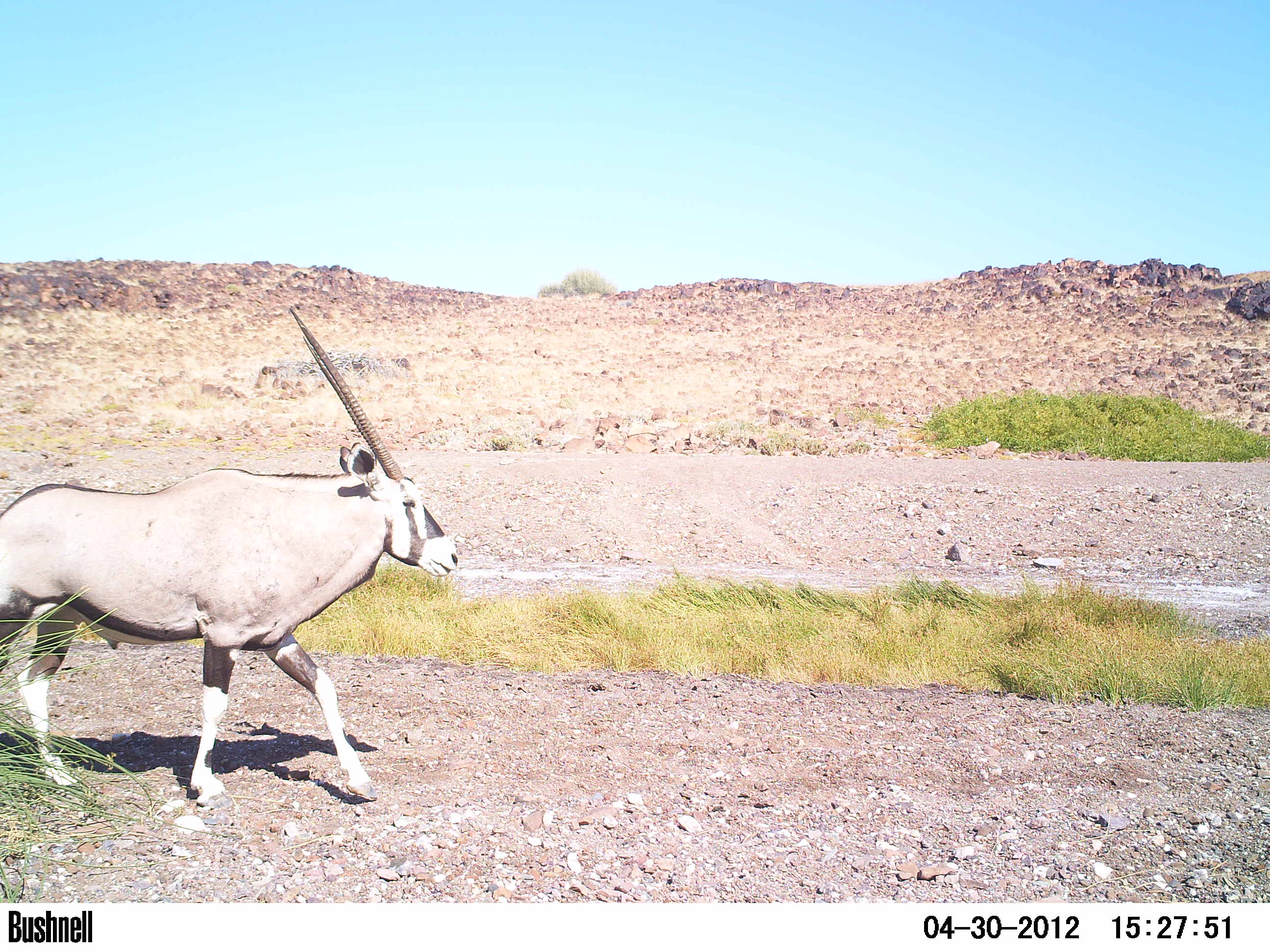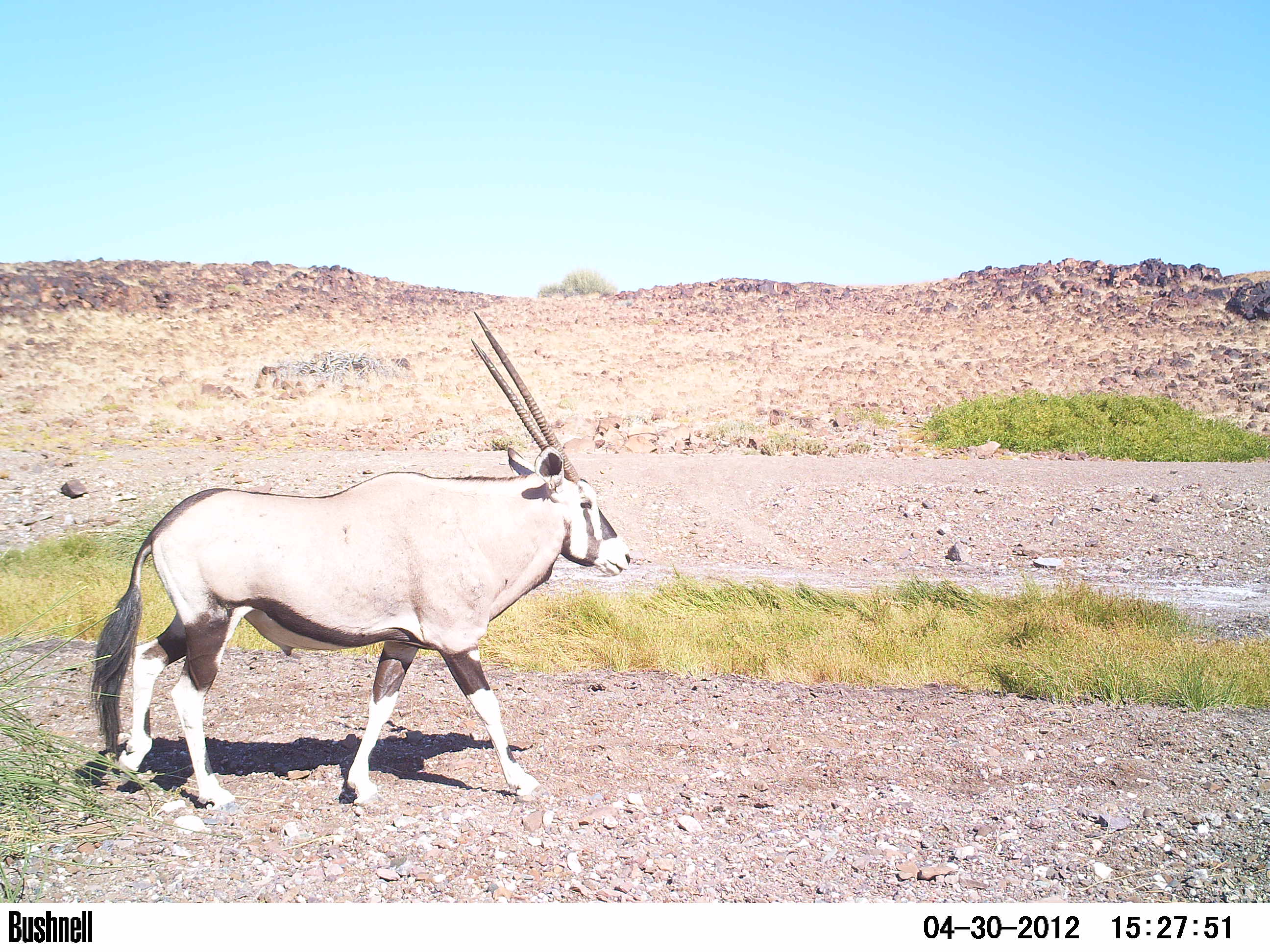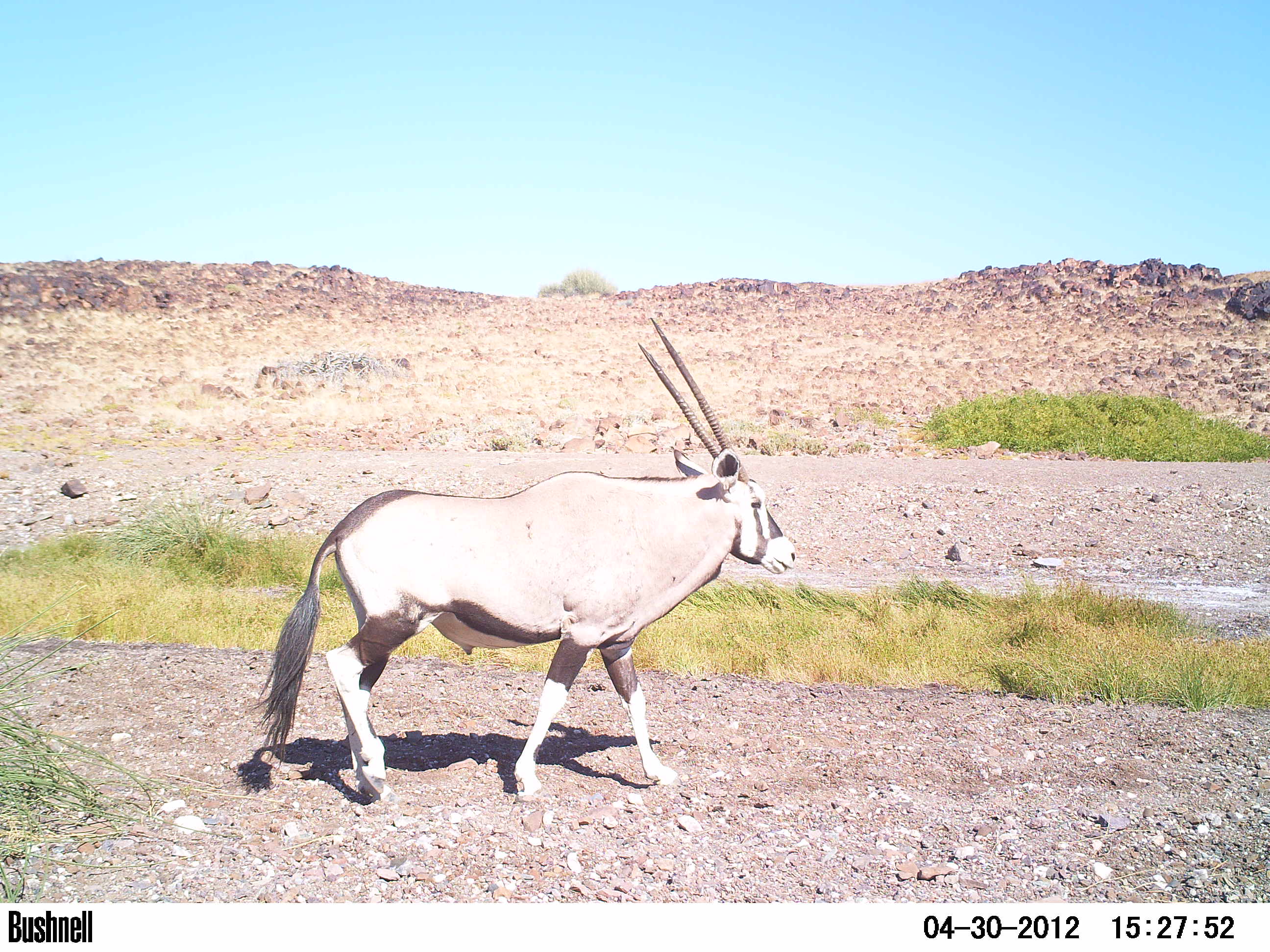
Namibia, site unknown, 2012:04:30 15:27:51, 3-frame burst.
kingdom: Animalia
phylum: Chordata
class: Mammalia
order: Artiodactyla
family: Bovidae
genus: Oryx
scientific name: Oryx gazella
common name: gemsbok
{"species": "Oryx gazella (gemsbok)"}